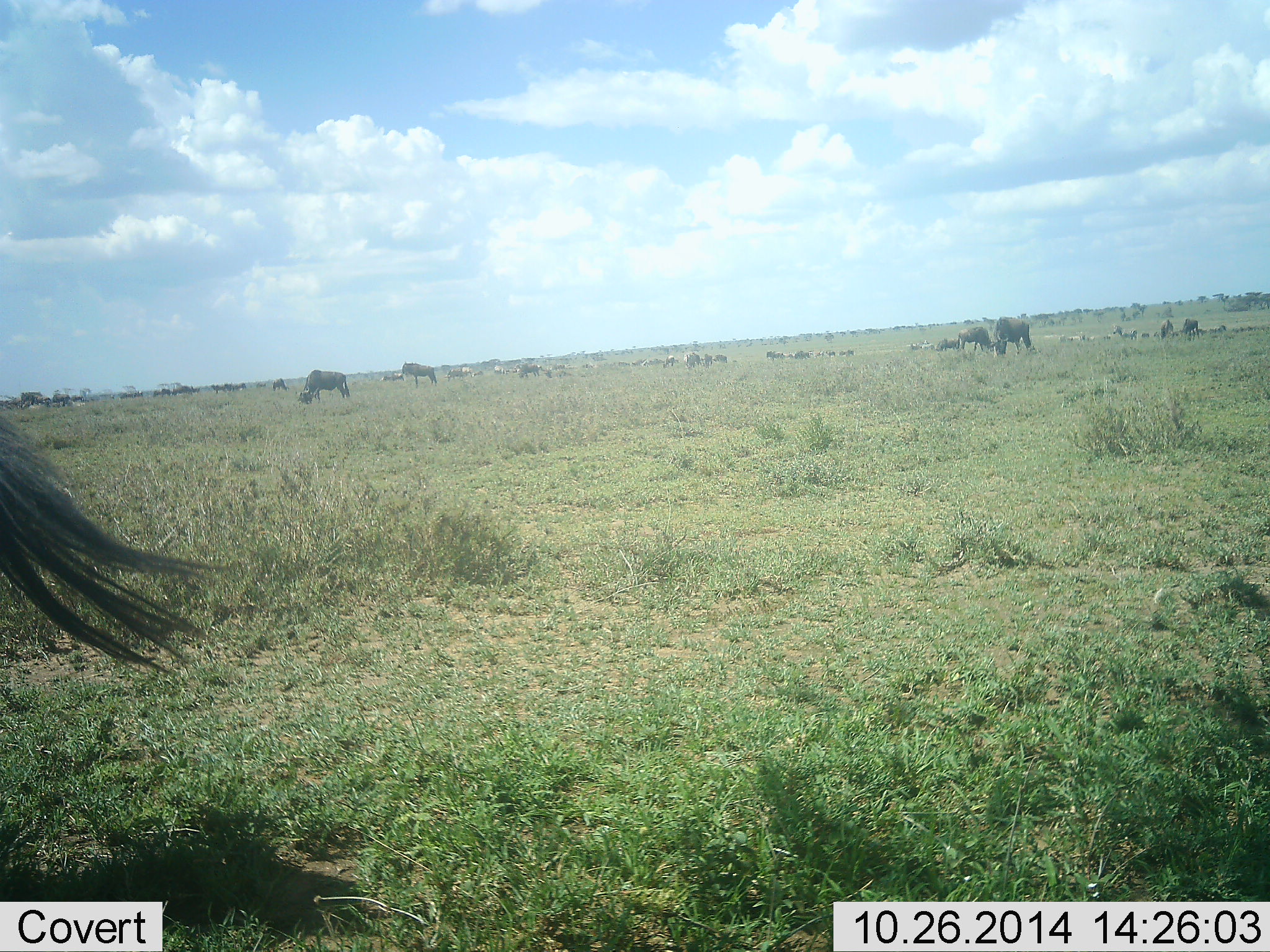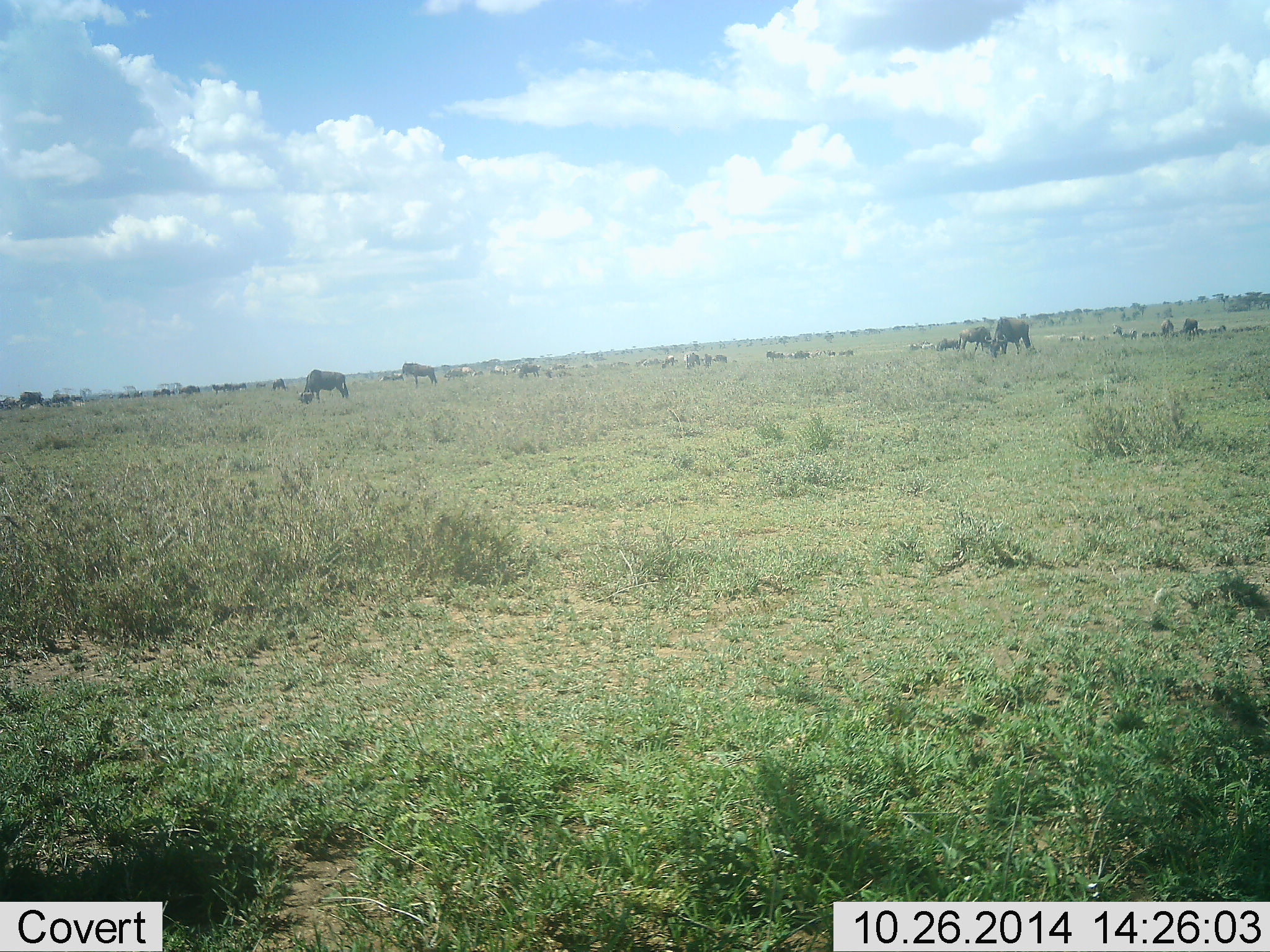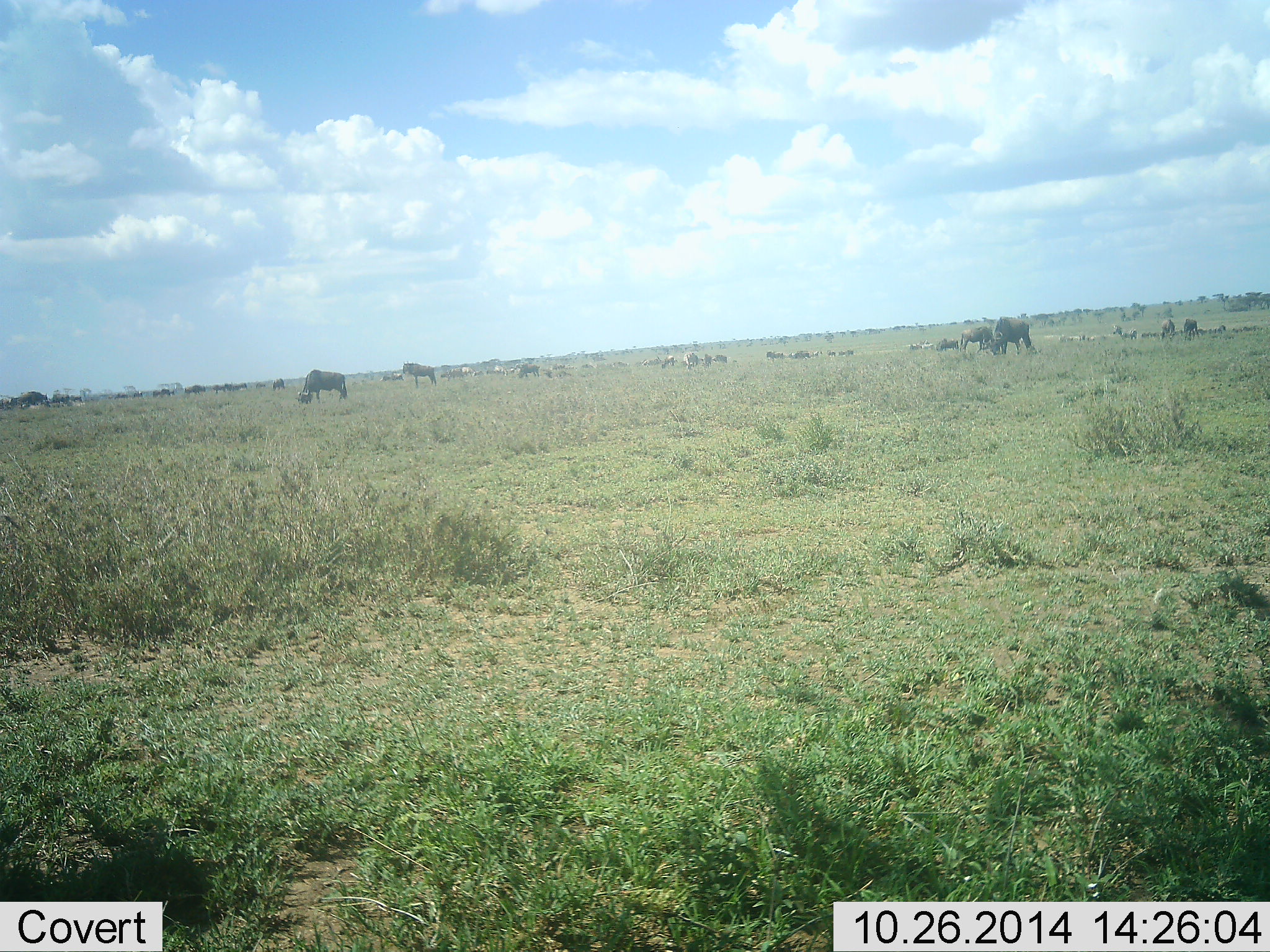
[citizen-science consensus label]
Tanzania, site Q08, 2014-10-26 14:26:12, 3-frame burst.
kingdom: Animalia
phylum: Chordata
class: Mammalia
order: Artiodactyla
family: Bovidae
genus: Connochaetes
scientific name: Connochaetes taurinus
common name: blue wildebeest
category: wildebeest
Wildebeest (blue wildebeest) (Connochaetes taurinus), count 11-50. Behavior (volunteer vote fractions): standing 45%, resting 0%, moving 9%, interacting 0%. Young present (vote fraction): 0%. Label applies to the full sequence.